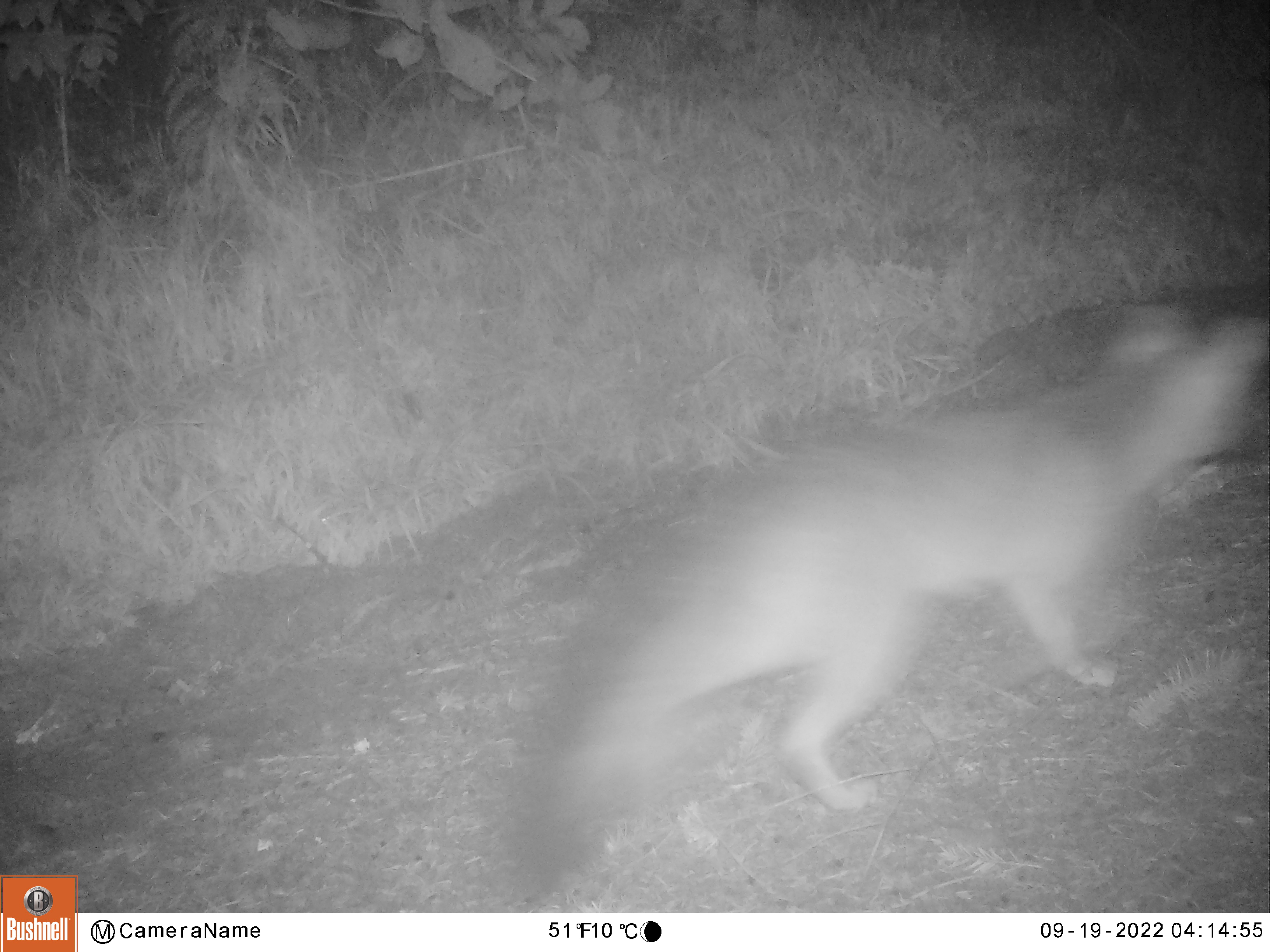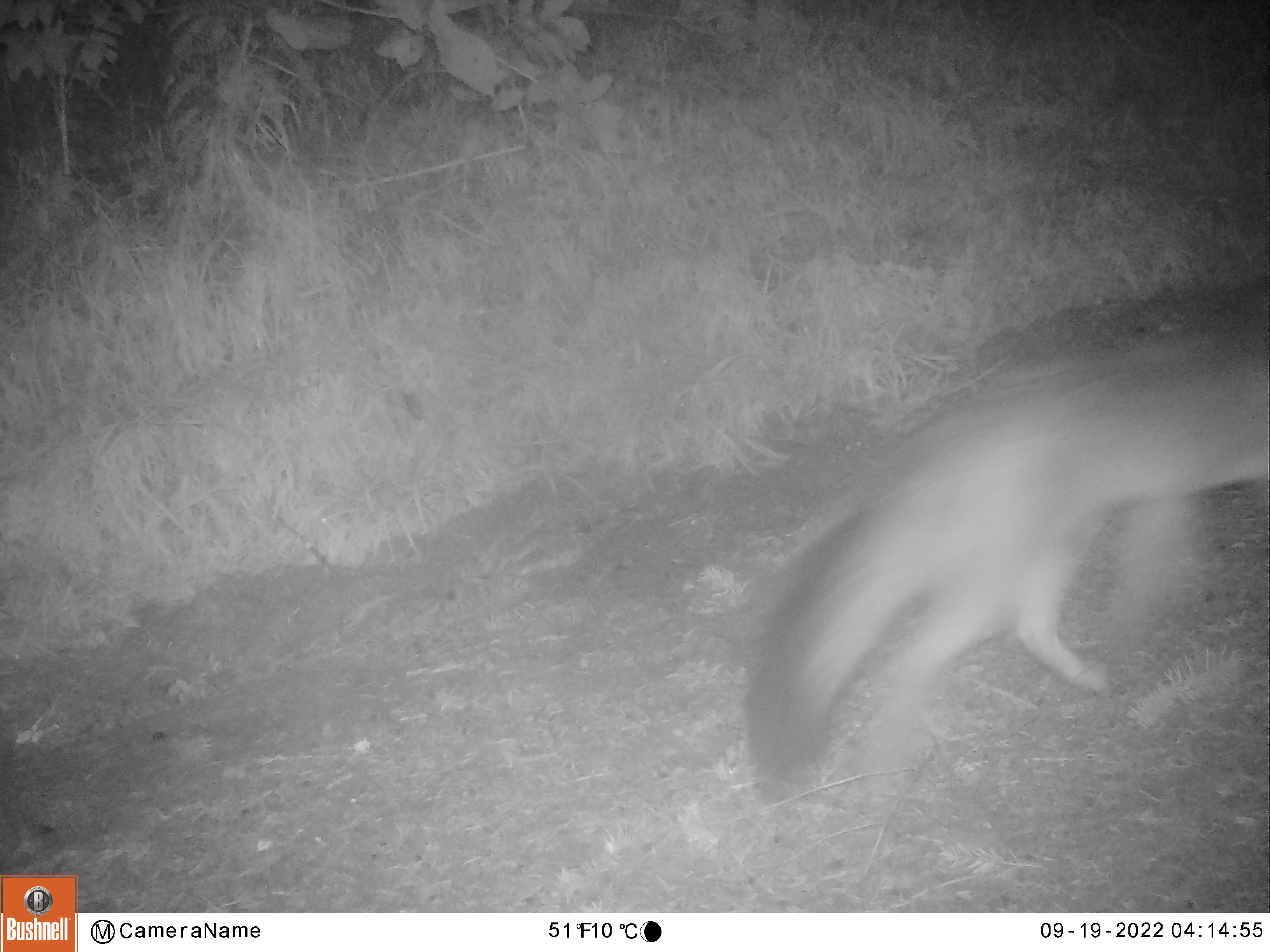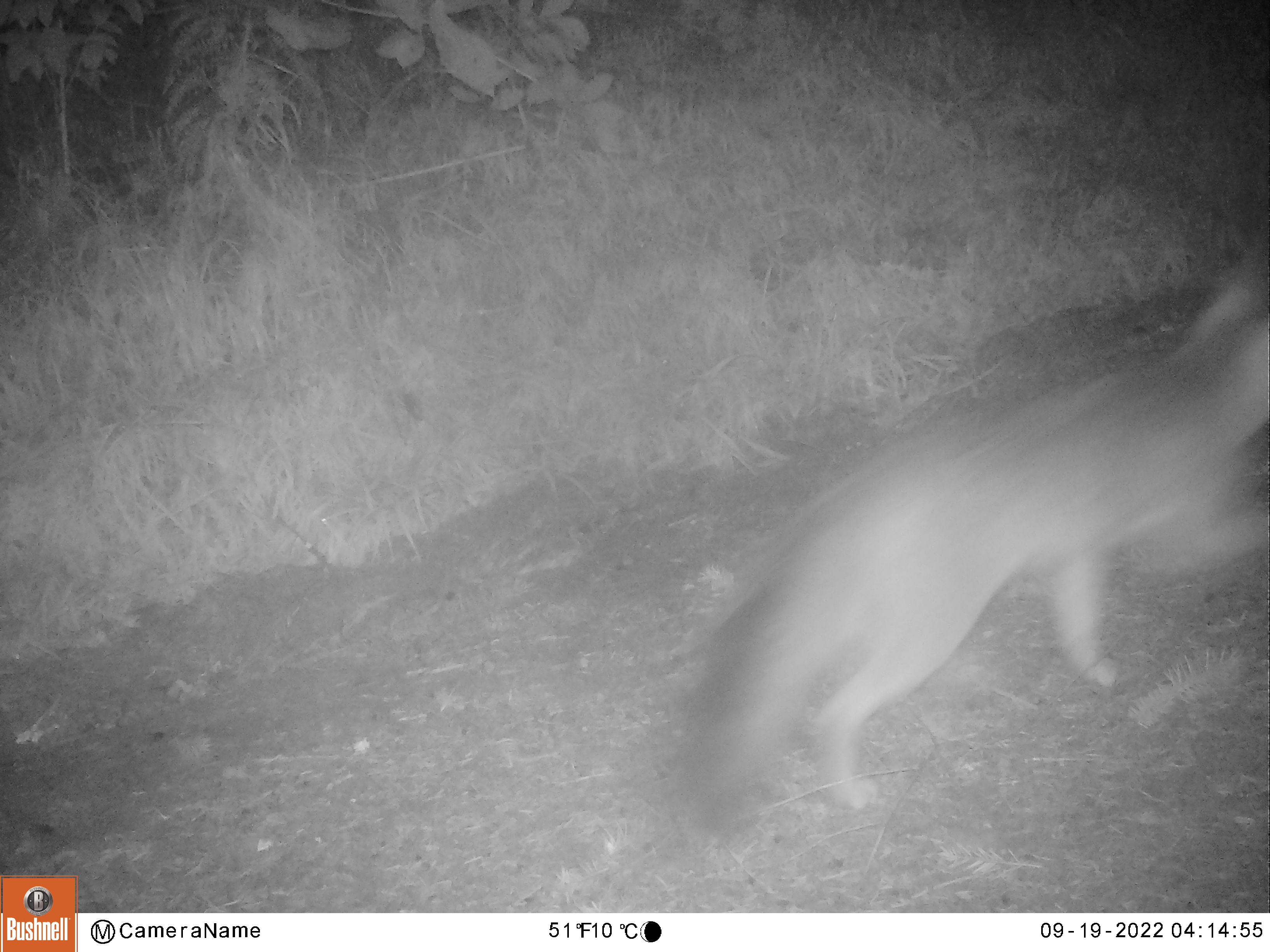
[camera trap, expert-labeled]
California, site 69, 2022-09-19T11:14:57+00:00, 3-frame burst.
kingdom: Animalia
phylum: Chordata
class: Mammalia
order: Carnivora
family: Canidae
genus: Urocyon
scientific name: Urocyon cinereoargenteus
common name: gray fox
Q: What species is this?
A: Gray fox (Urocyon cinereoargenteus).